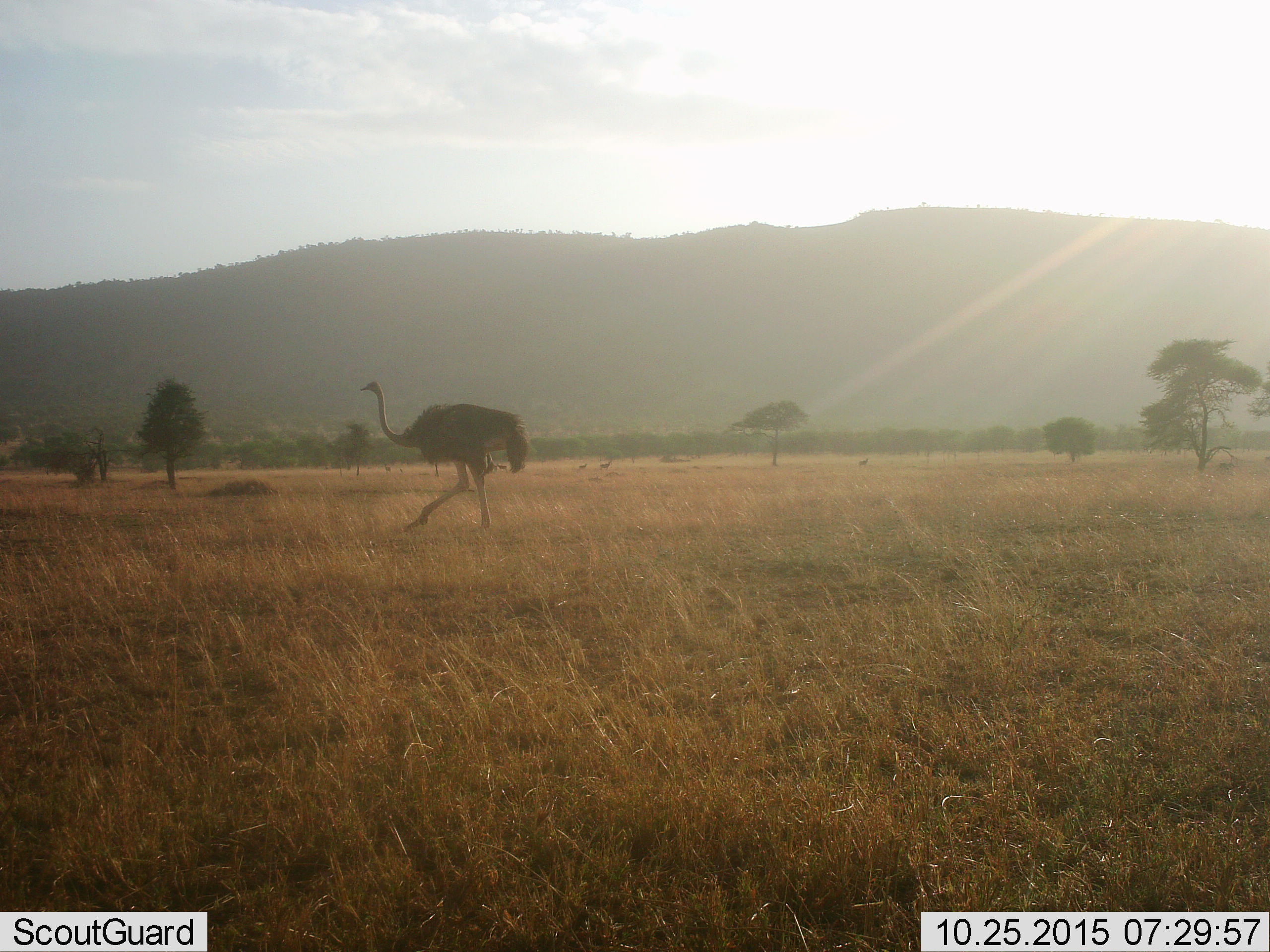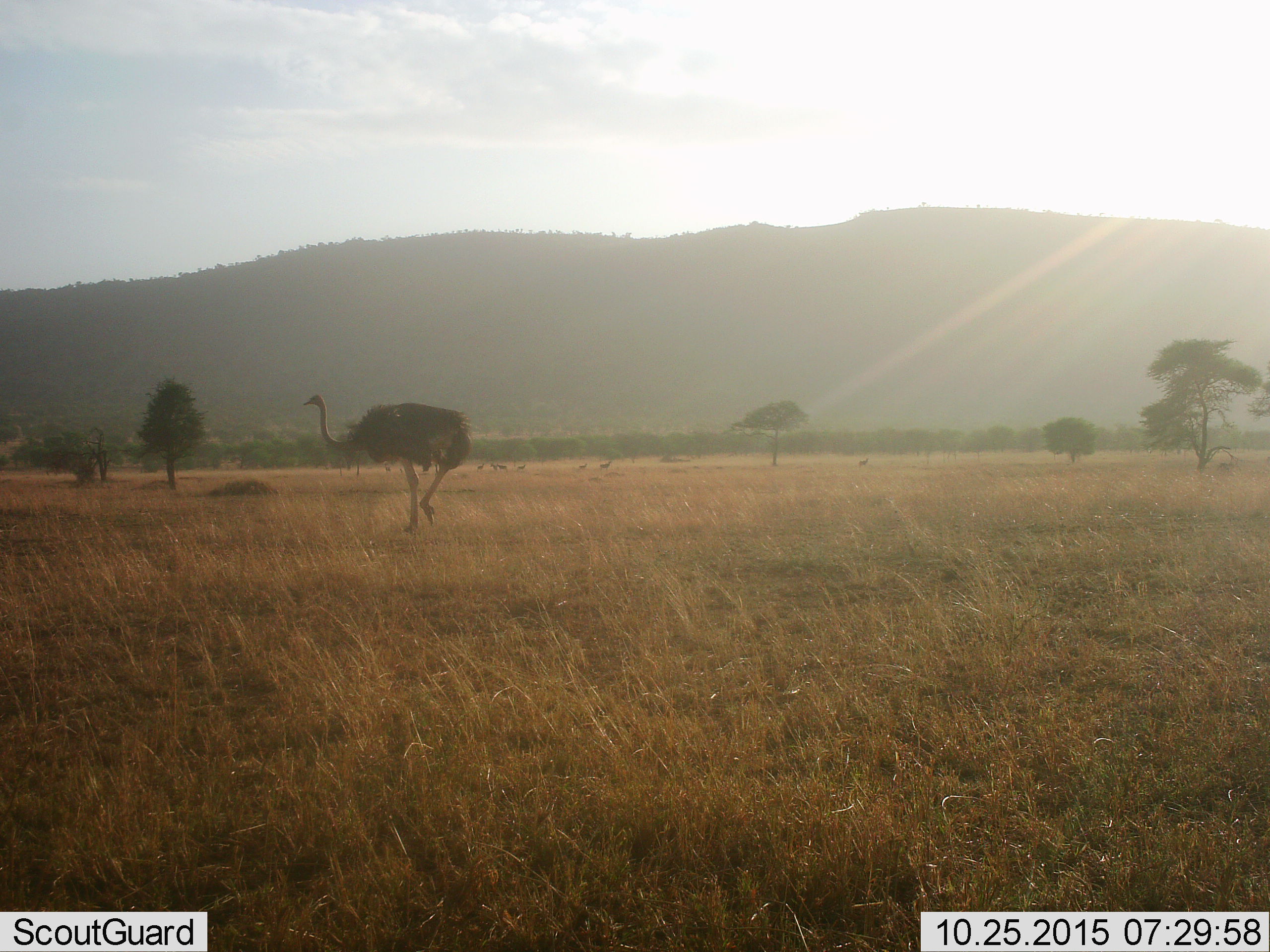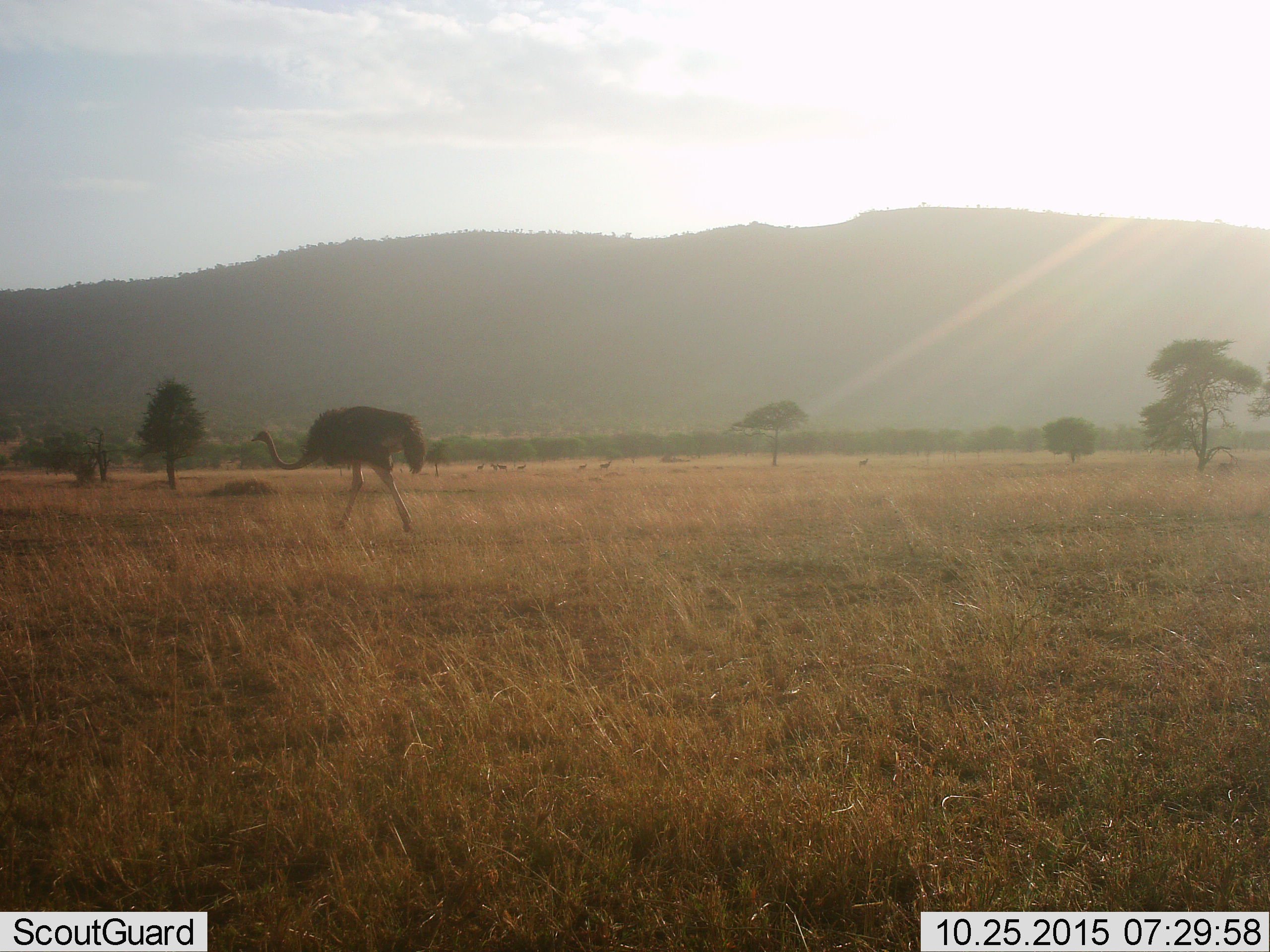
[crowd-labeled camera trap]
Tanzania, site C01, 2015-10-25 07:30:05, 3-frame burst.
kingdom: Animalia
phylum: Chordata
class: Aves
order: Struthioniformes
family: Struthionidae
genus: Struthio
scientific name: Struthio camelus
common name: ostrich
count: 1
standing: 5%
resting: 0%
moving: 100%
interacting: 0%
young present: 0%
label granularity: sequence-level